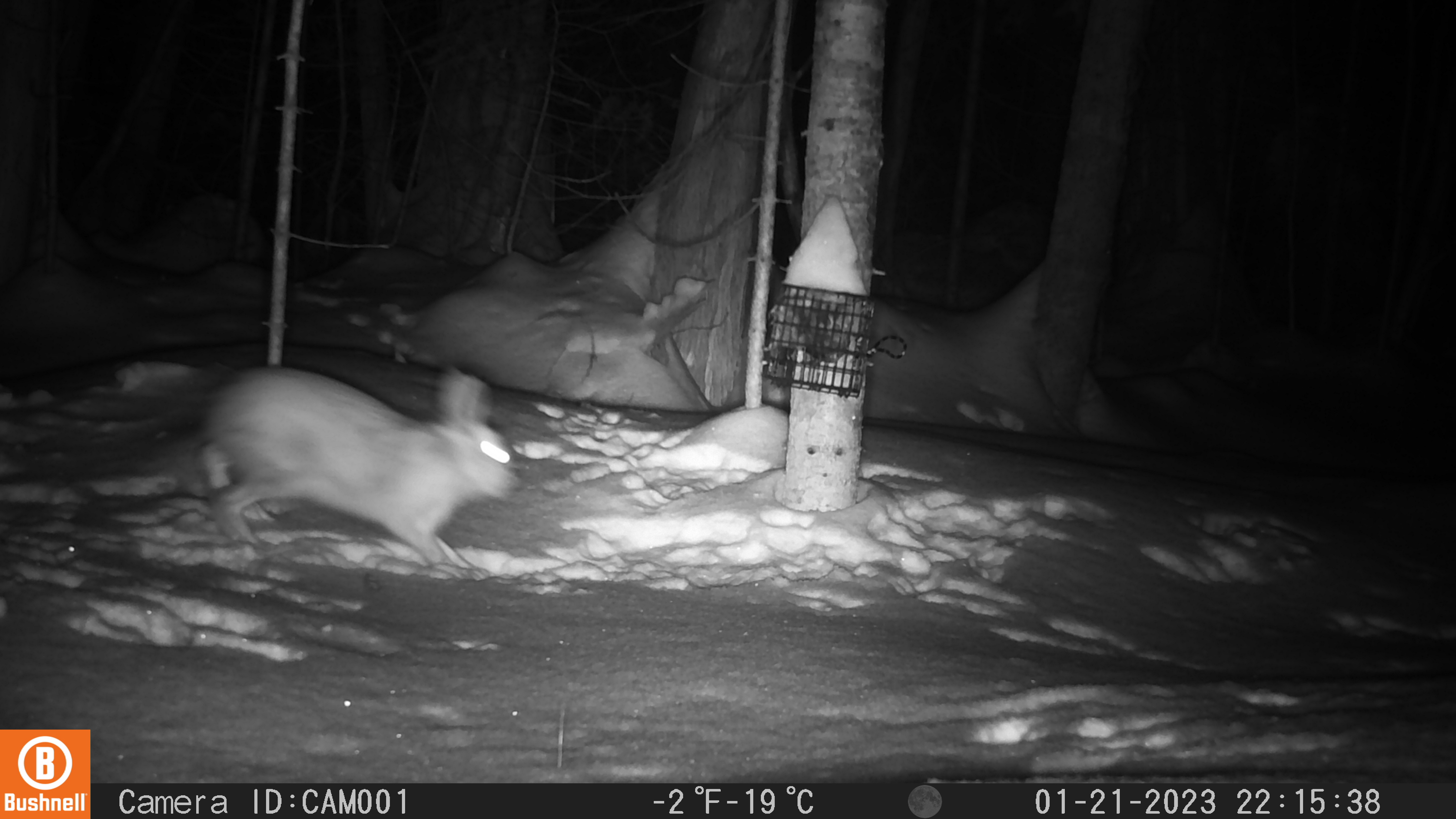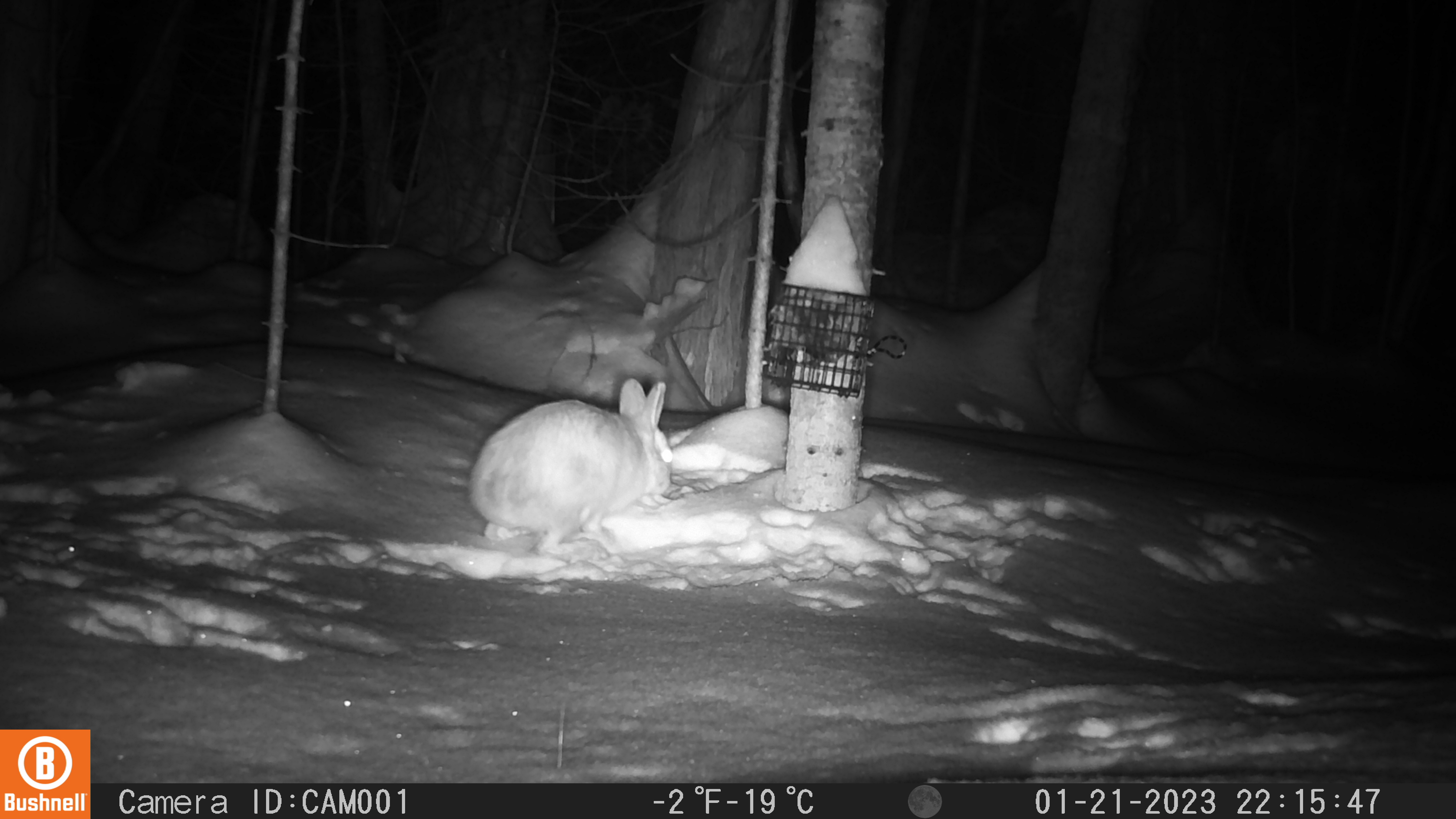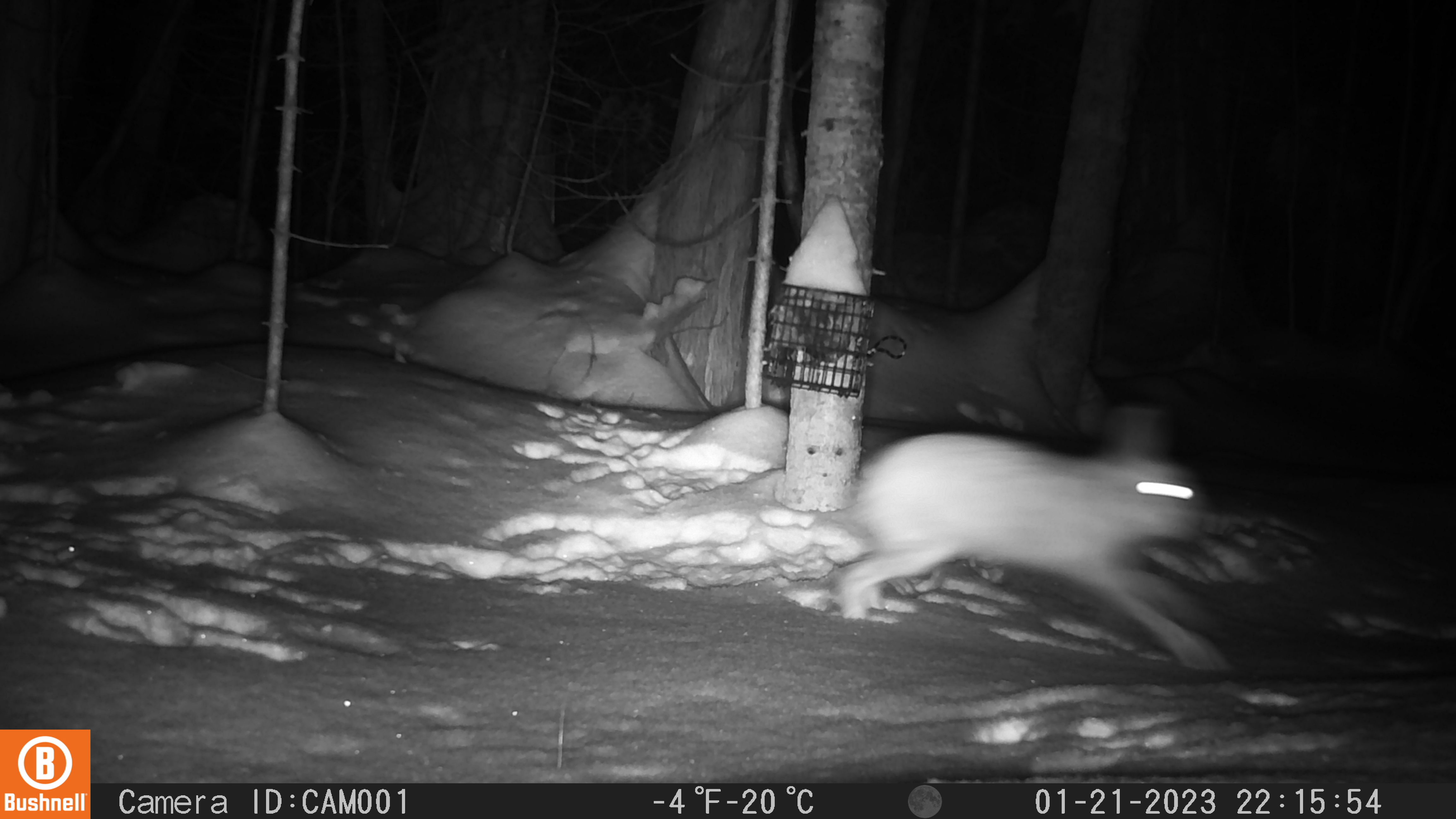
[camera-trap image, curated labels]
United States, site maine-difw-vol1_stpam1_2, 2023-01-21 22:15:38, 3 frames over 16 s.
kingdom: Animalia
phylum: Chordata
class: Mammalia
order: Lagomorpha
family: Leporidae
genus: Lepus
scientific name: Lepus americanus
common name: snowshoe hare